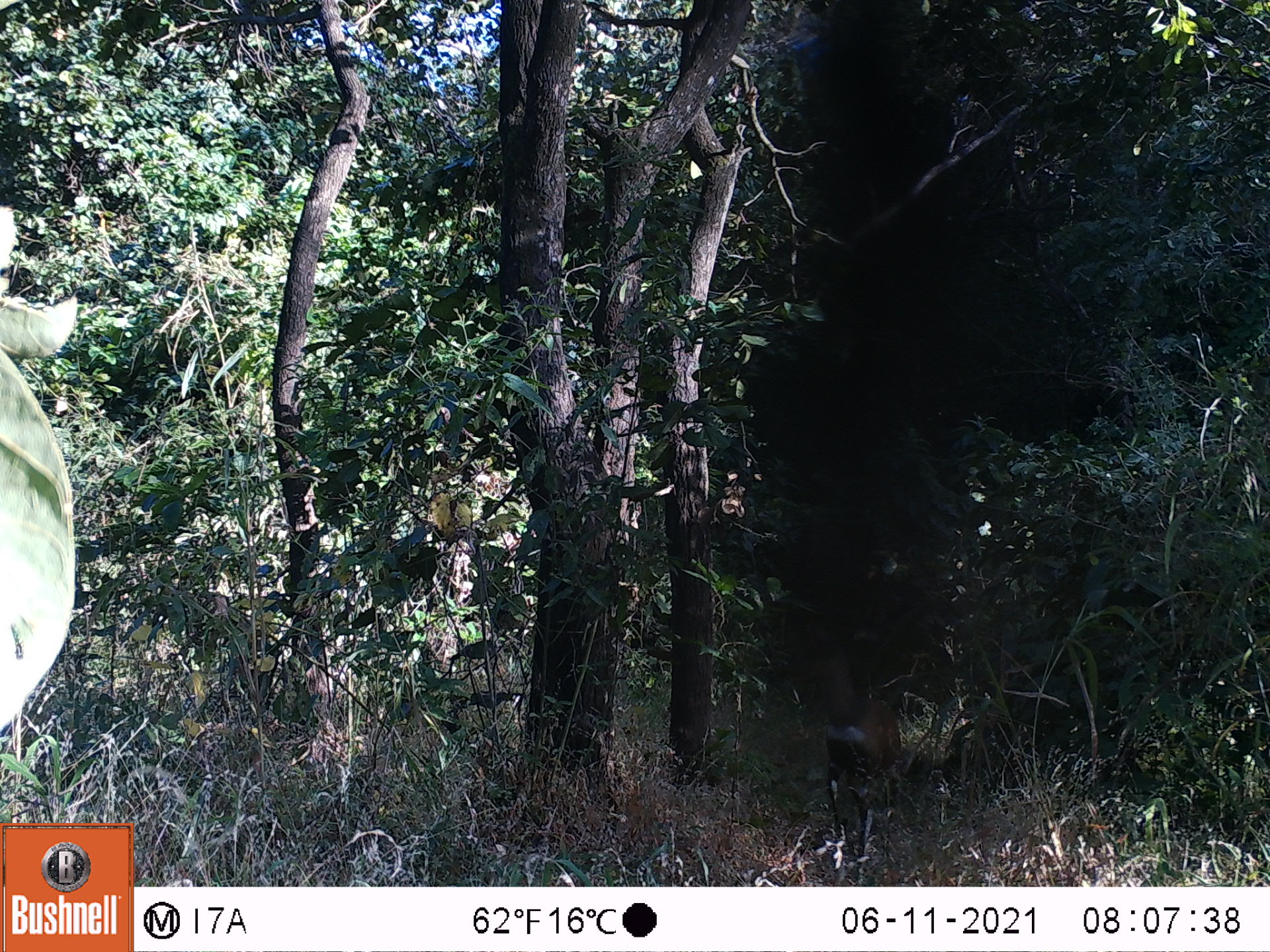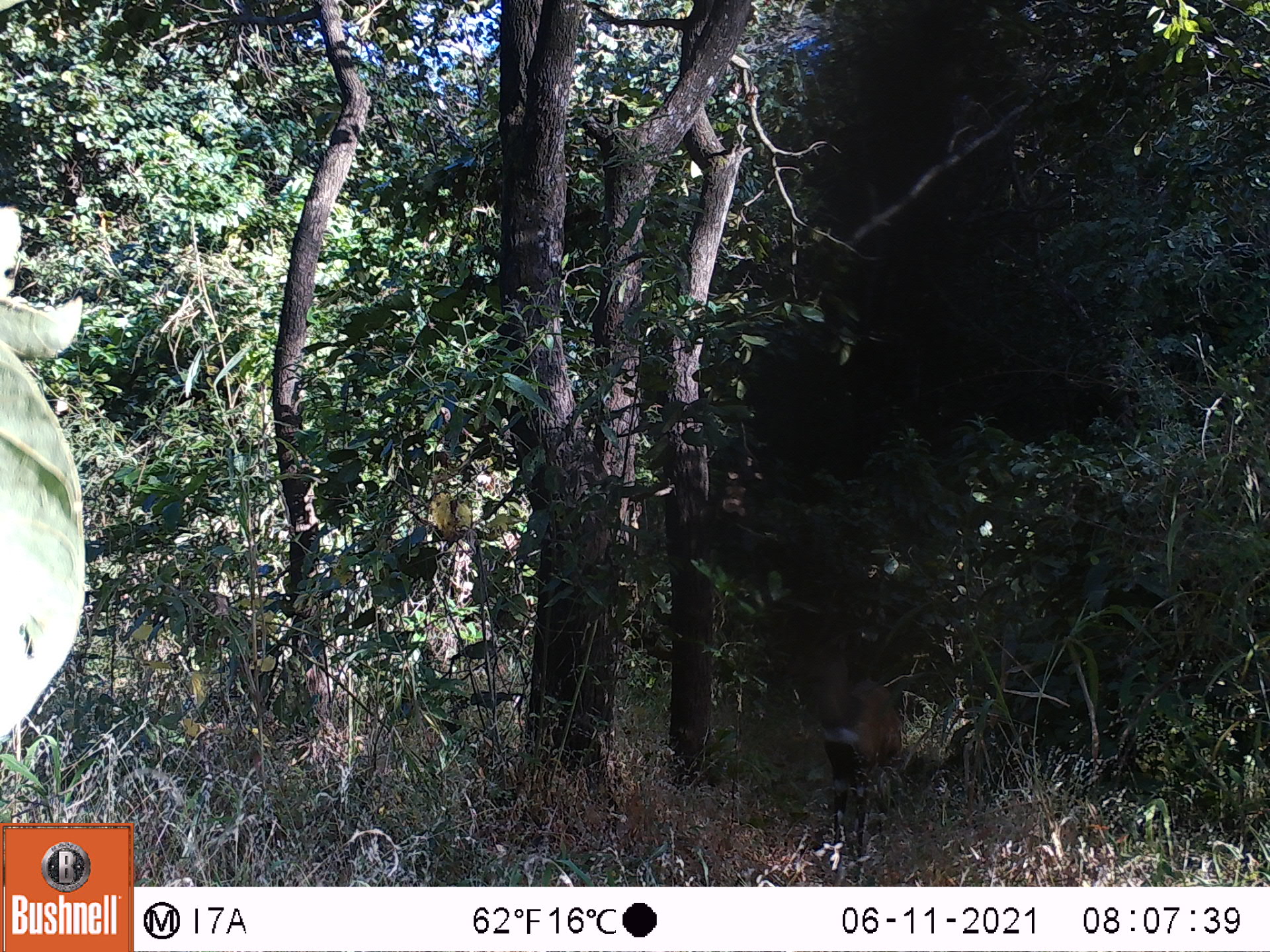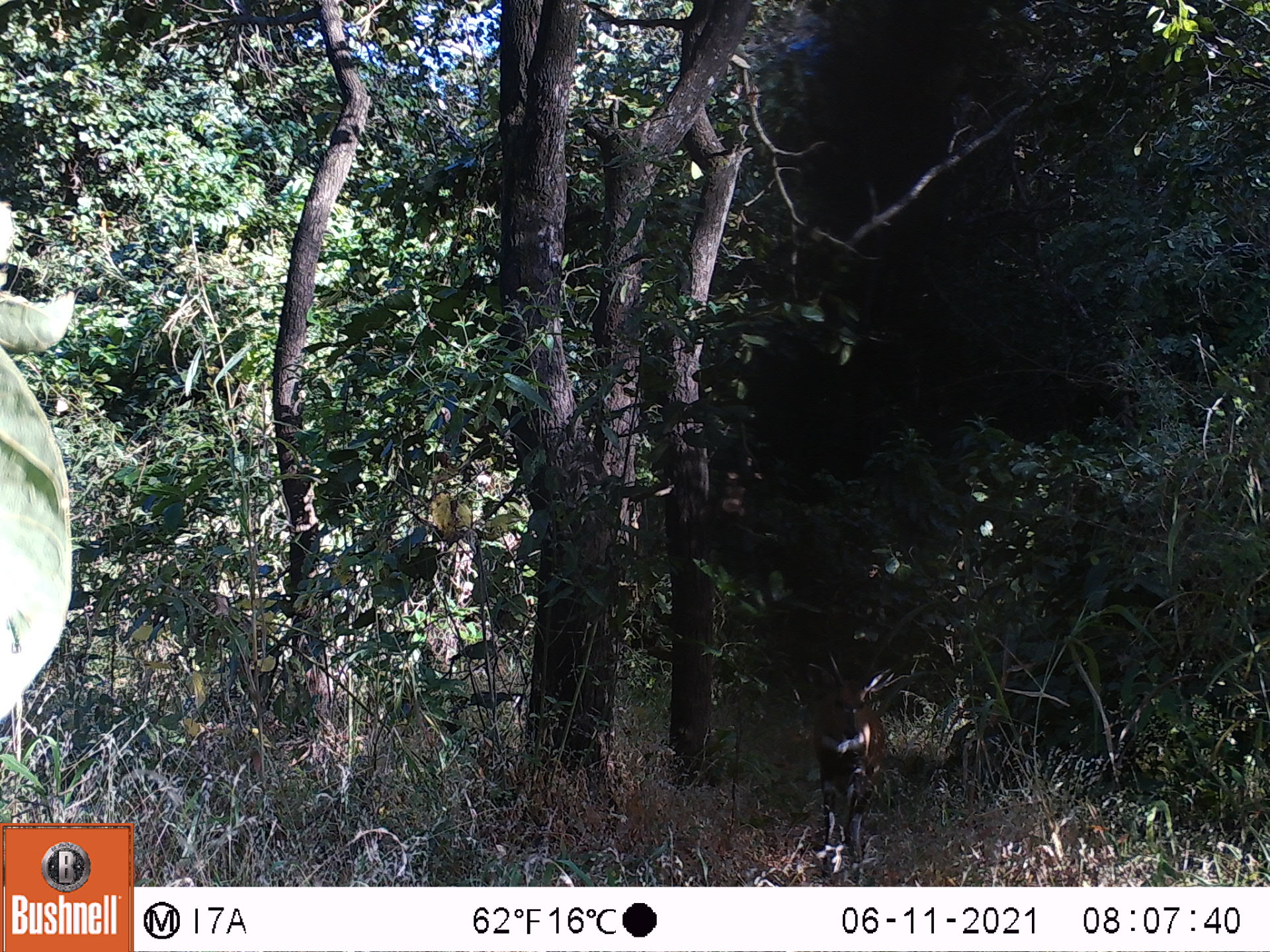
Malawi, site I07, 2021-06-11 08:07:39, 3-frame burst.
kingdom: Animalia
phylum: Chordata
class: Mammalia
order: Artiodactyla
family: Bovidae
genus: Tragelaphus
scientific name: Tragelaphus sylvaticus sylvaticus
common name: cape bushbuck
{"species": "cape bushbuck (Tragelaphus sylvaticus sylvaticus)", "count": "1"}